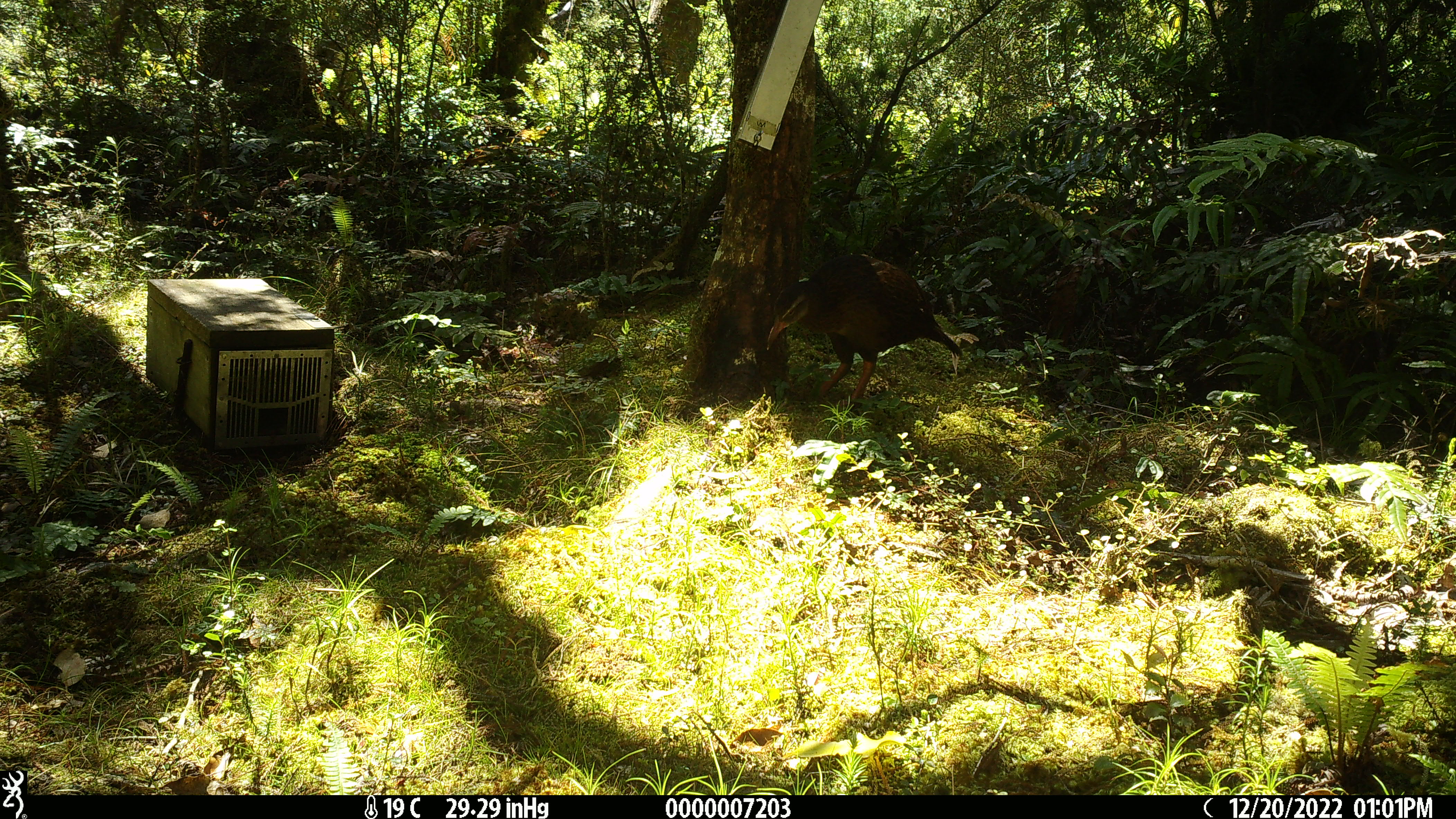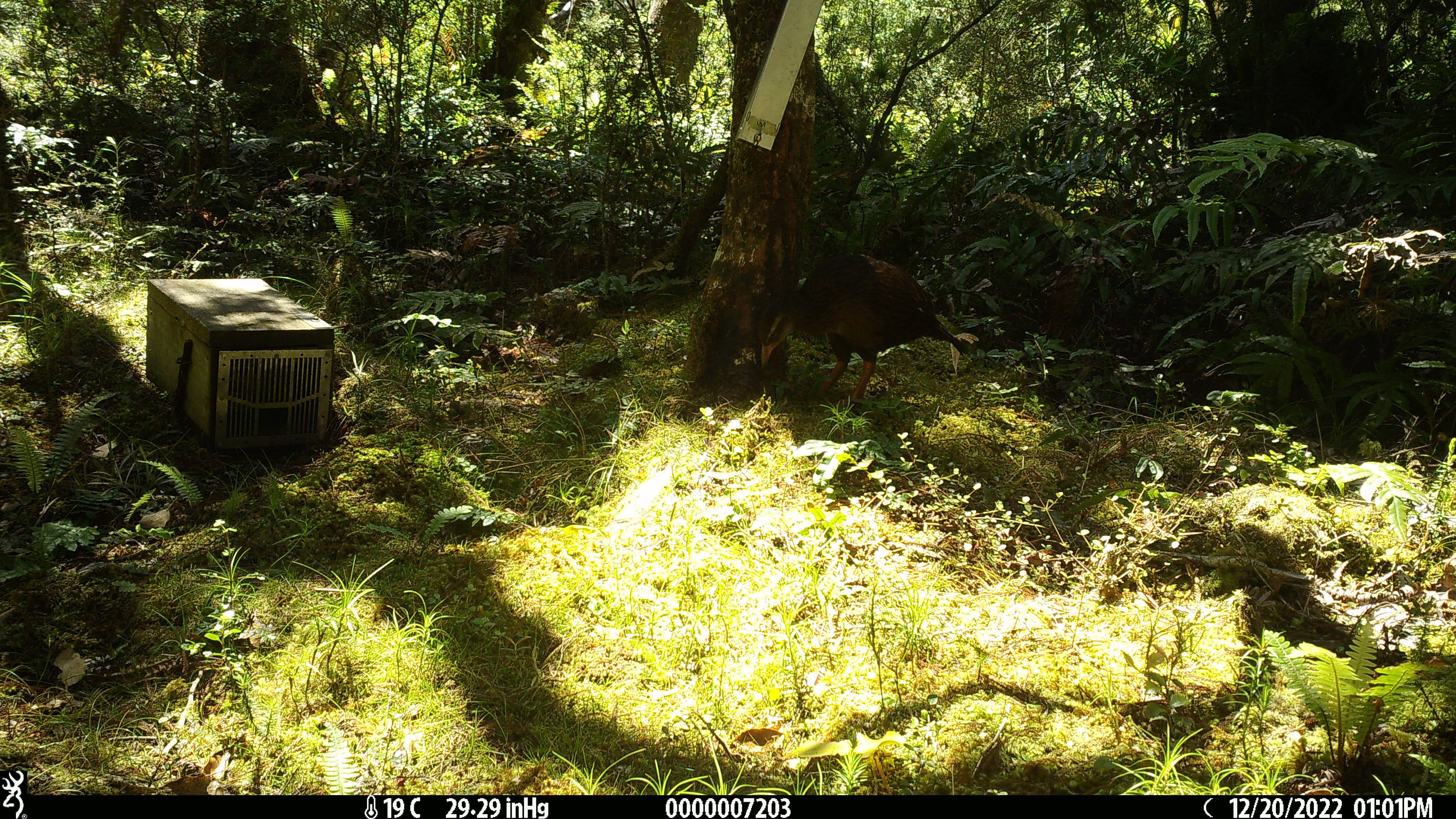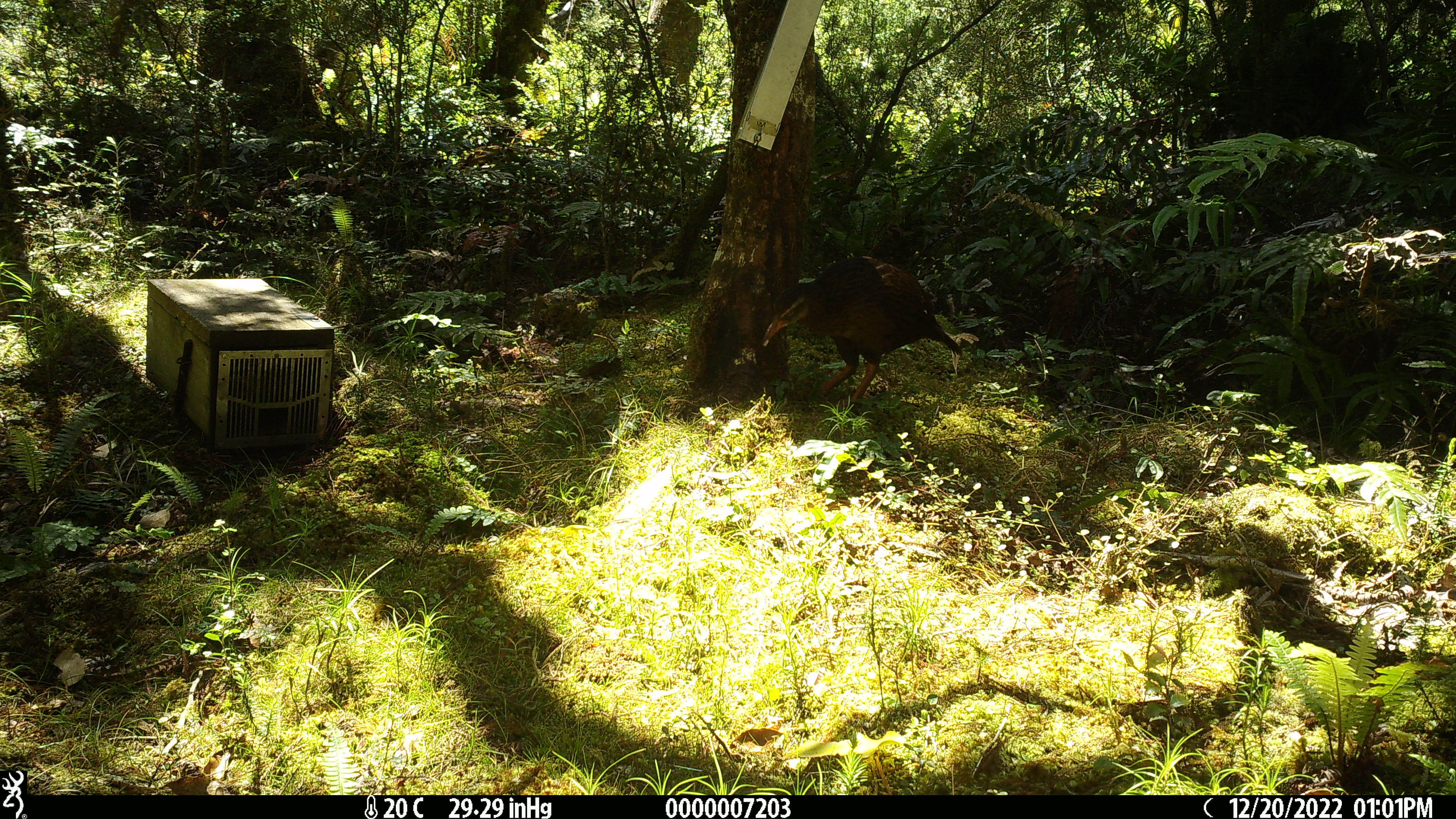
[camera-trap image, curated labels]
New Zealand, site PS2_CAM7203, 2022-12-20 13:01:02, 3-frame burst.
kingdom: Animalia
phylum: Chordata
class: Aves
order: Gruiformes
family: Rallidae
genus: Gallirallus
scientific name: Gallirallus australis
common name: weka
Weka (Gallirallus australis).